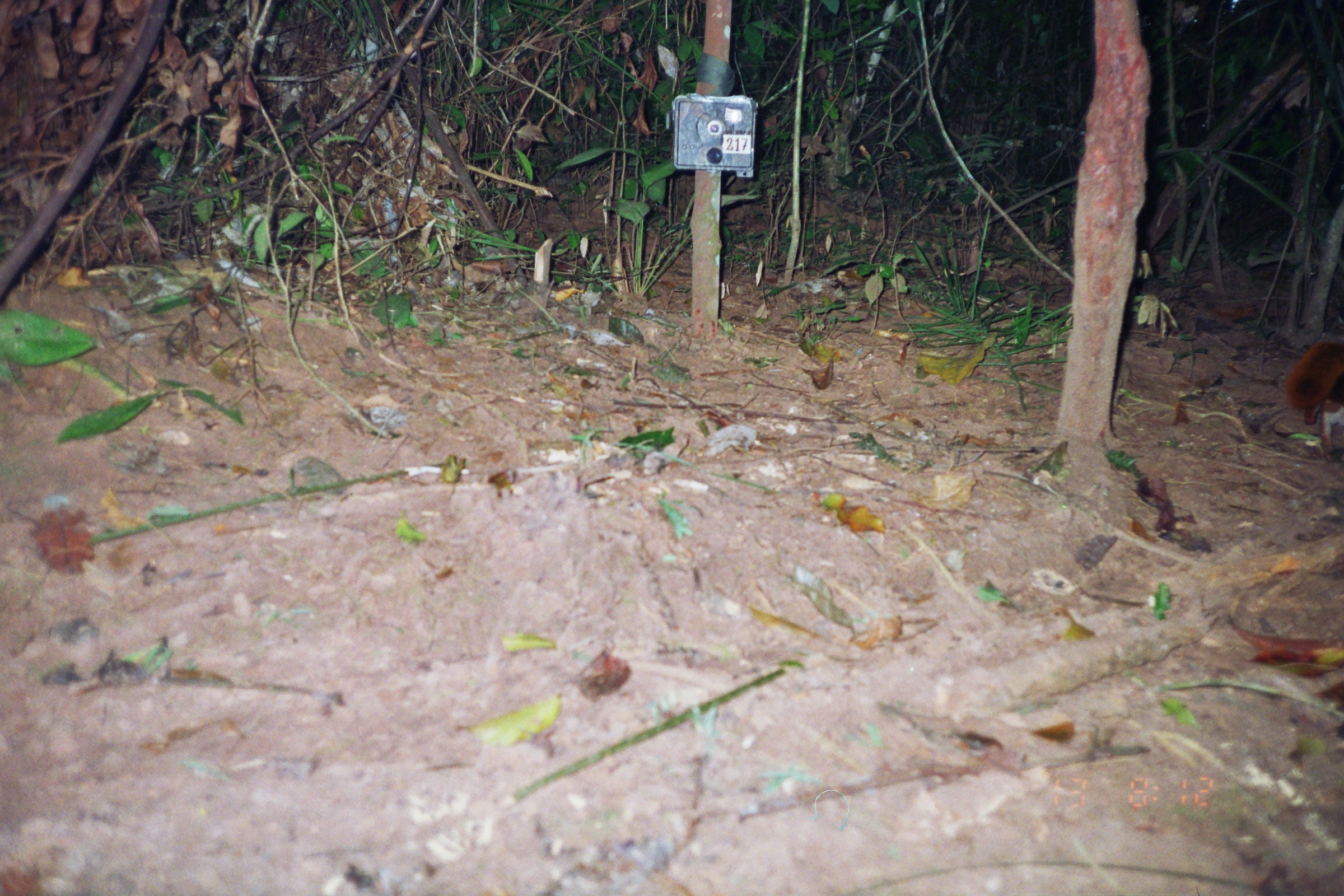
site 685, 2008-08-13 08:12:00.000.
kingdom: Animalia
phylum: Chordata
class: Mammalia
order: Rodentia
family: Sciuridae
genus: Sciurus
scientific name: Sciurus spadiceus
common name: southern amazon red squirrel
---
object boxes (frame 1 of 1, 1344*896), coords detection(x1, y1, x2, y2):
sciurus spadiceus: detection(1283, 336, 1343, 456)